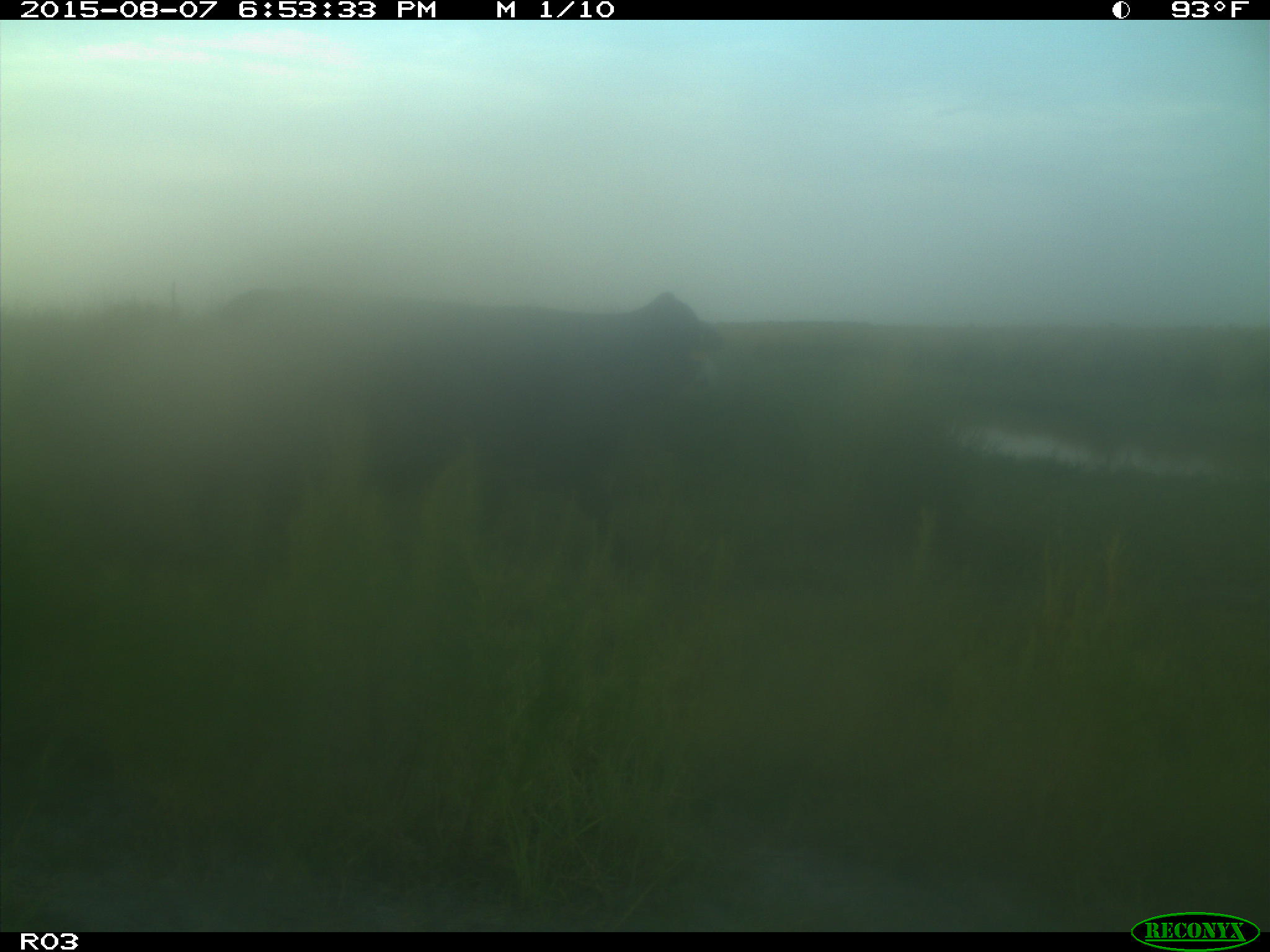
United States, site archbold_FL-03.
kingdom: Animalia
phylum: Chordata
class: Mammalia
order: Artiodactyla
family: Bovidae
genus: Bos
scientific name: Bos taurus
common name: domestic cow